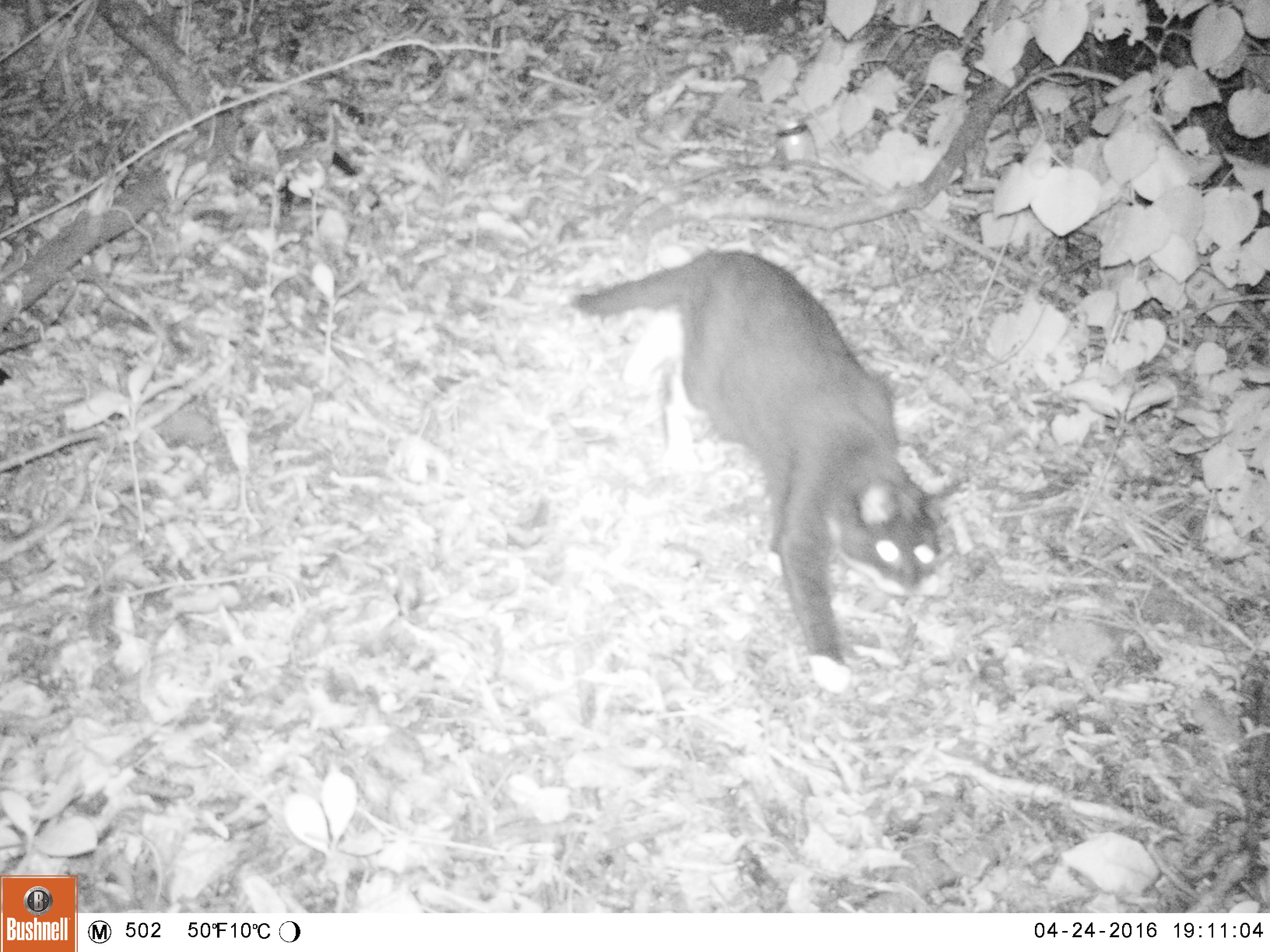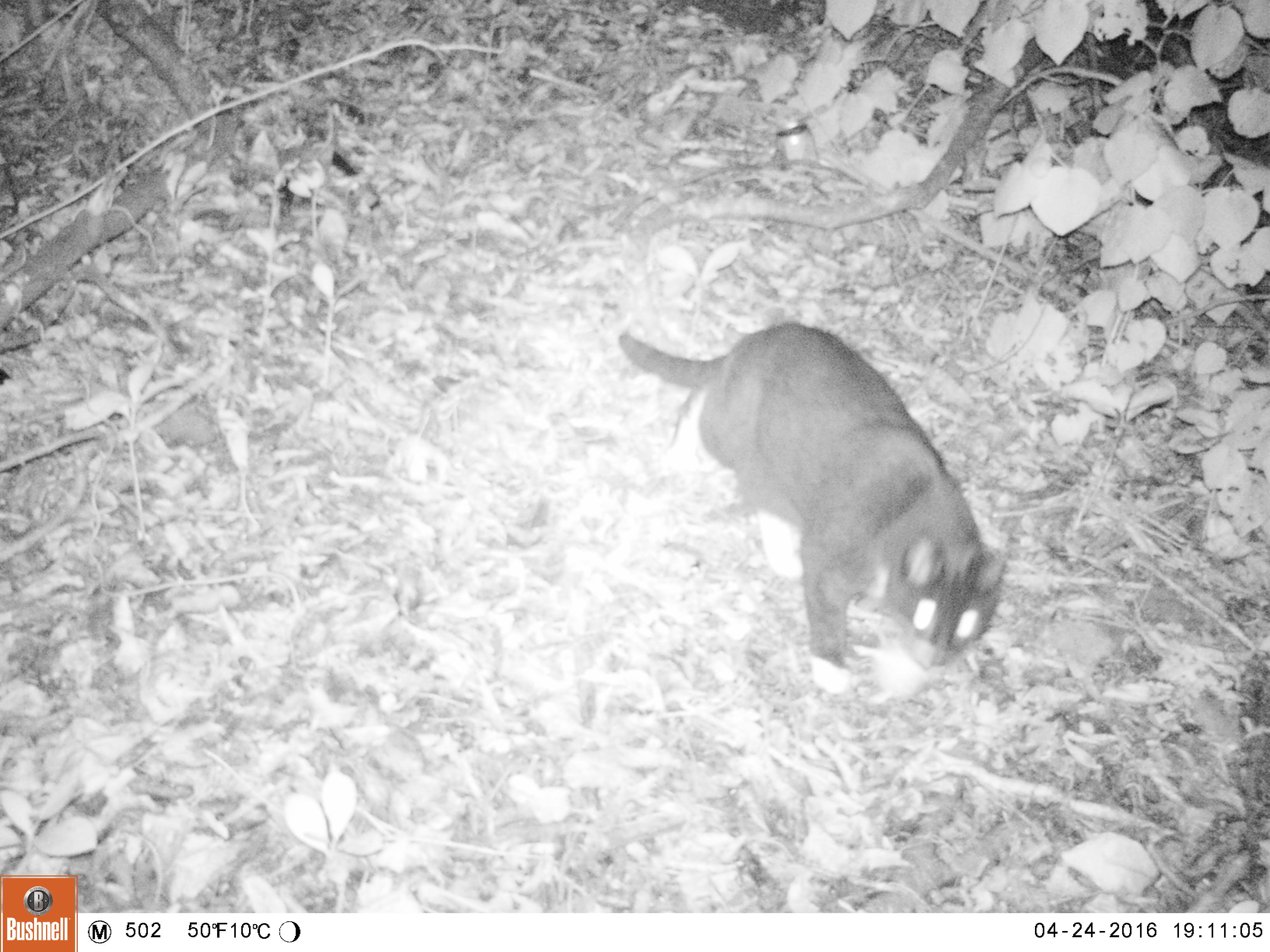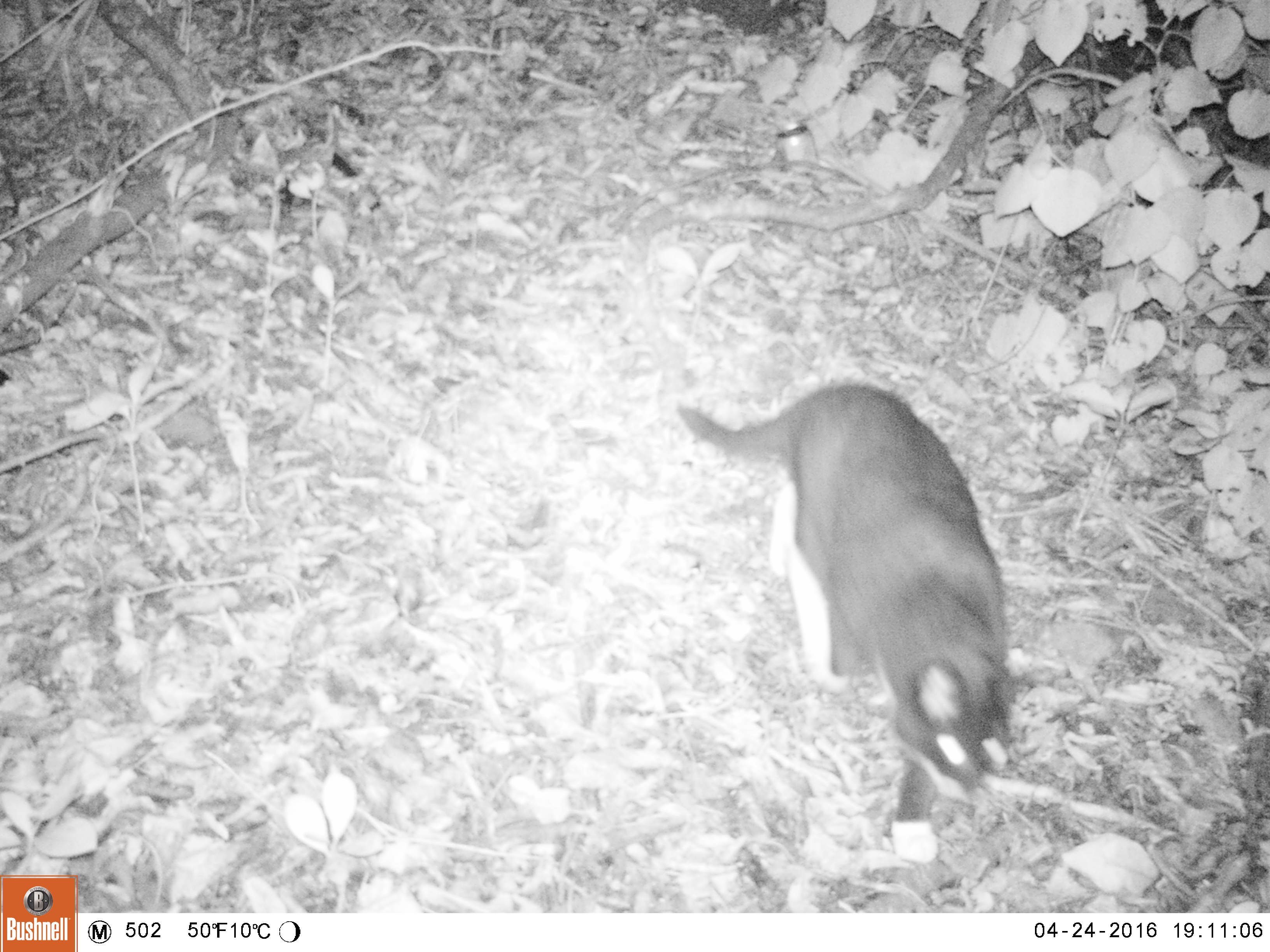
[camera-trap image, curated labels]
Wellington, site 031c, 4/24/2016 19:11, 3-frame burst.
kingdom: Animalia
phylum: Chordata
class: Mammalia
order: Carnivora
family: Felidae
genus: Felis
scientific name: Felis catus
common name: cat